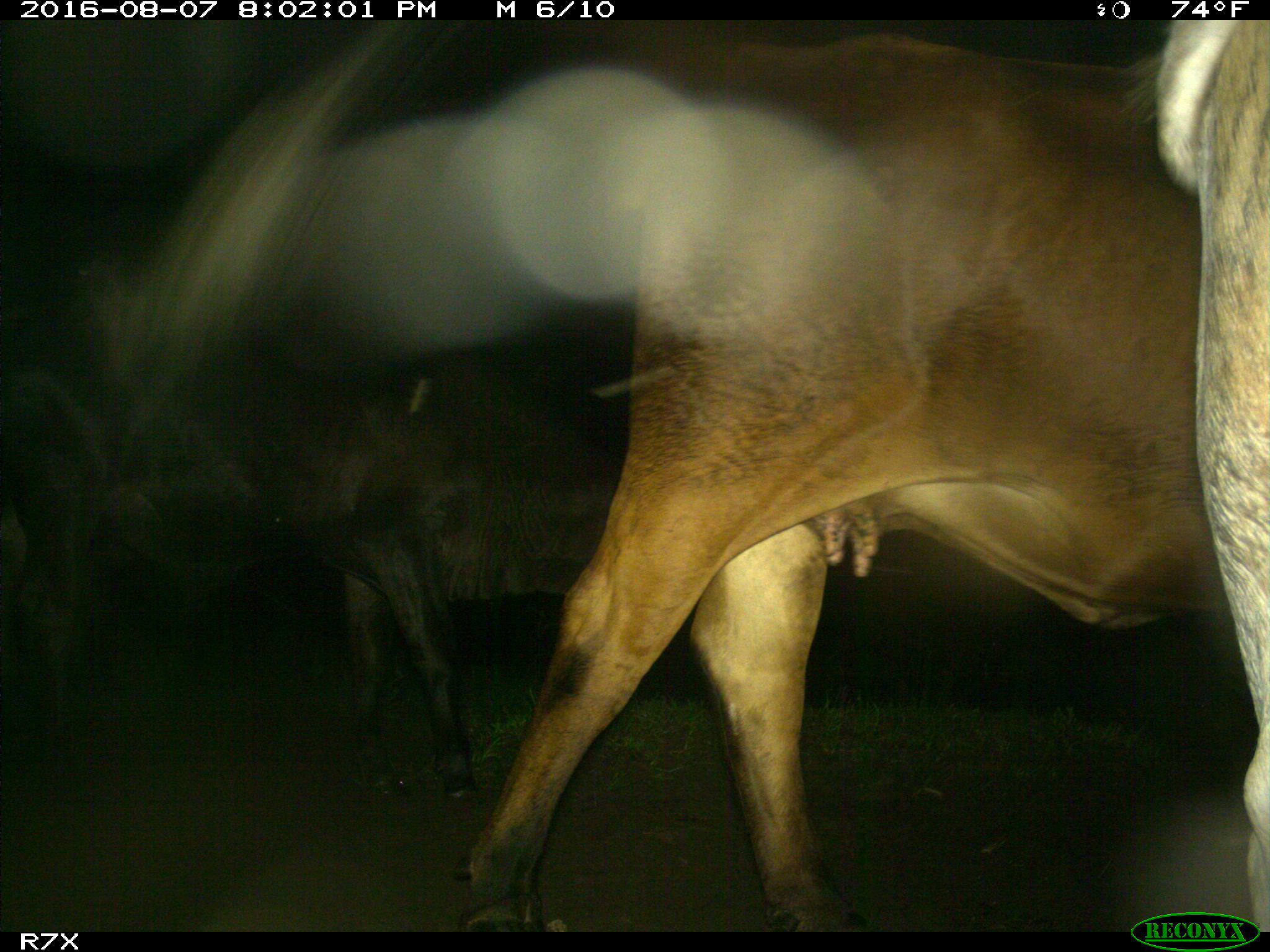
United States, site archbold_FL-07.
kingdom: Animalia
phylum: Chordata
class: Mammalia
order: Artiodactyla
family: Bovidae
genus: Bos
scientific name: Bos taurus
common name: domestic cow